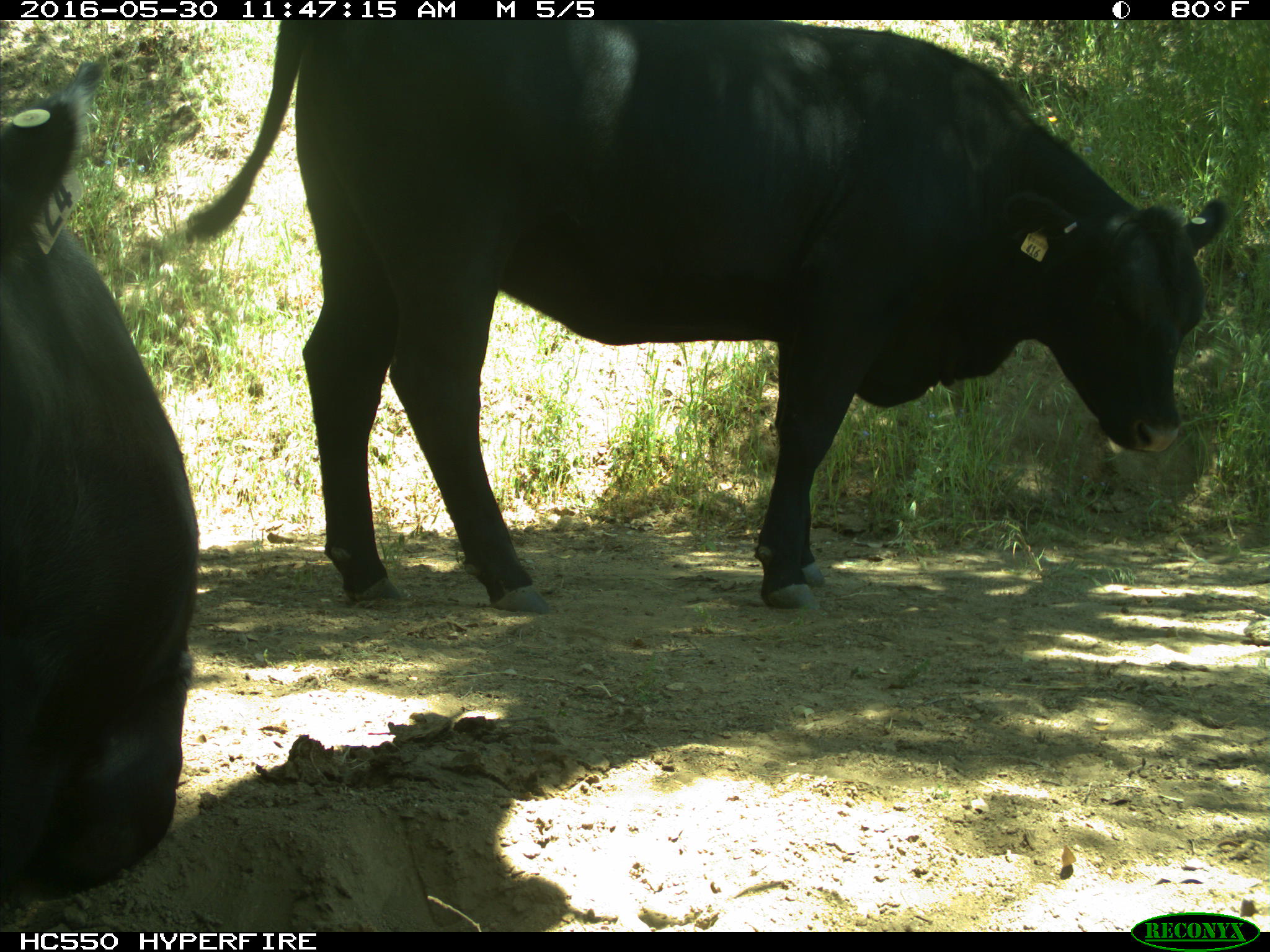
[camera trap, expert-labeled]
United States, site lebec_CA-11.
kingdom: Animalia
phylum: Chordata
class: Mammalia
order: Artiodactyla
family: Bovidae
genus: Bos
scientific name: Bos taurus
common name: domestic cow